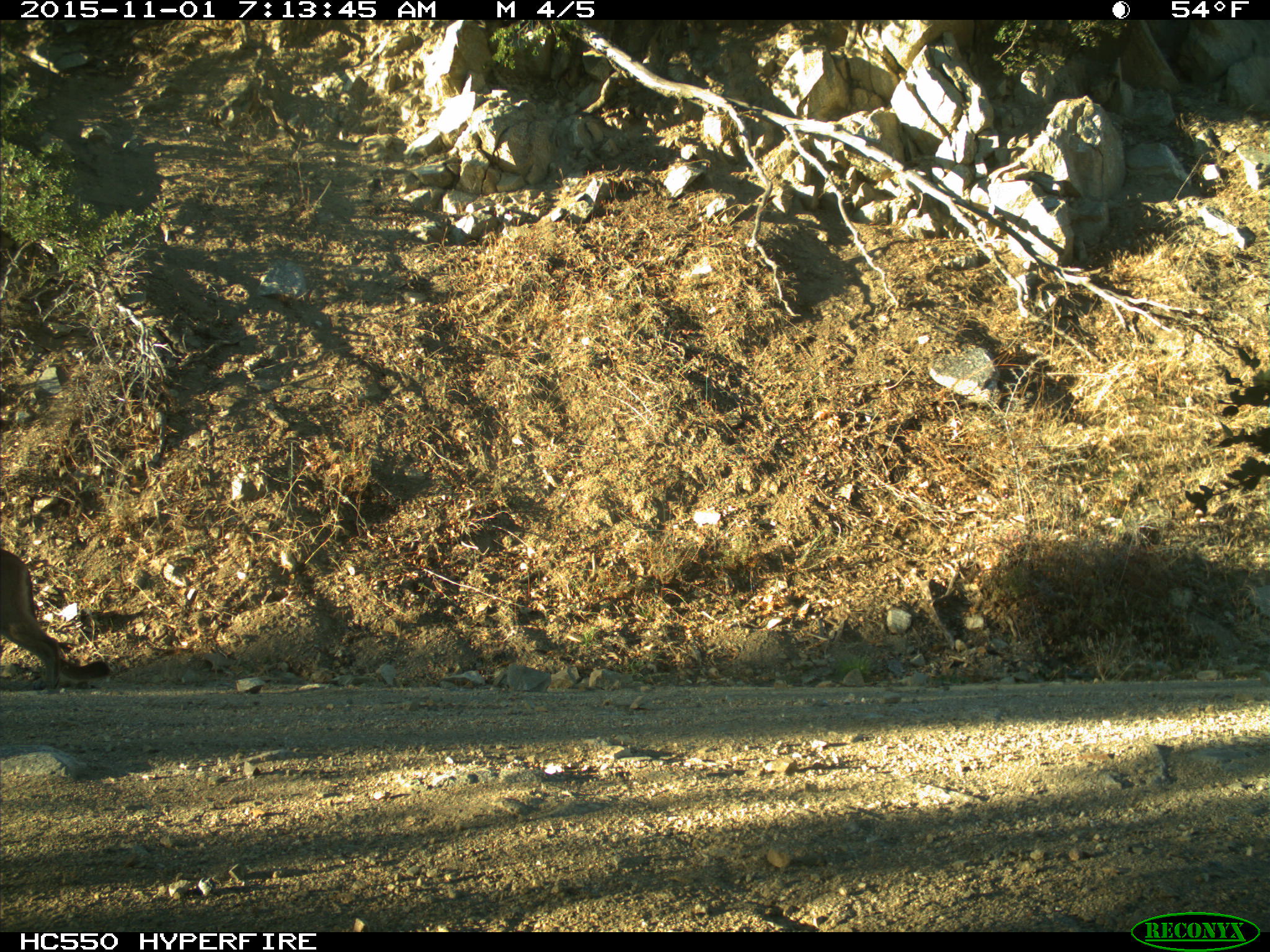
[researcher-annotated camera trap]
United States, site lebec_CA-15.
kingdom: Animalia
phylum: Chordata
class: Mammalia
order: Carnivora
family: Felidae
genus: Puma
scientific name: Puma concolor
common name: mountain lion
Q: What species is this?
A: Puma concolor (mountain lion).